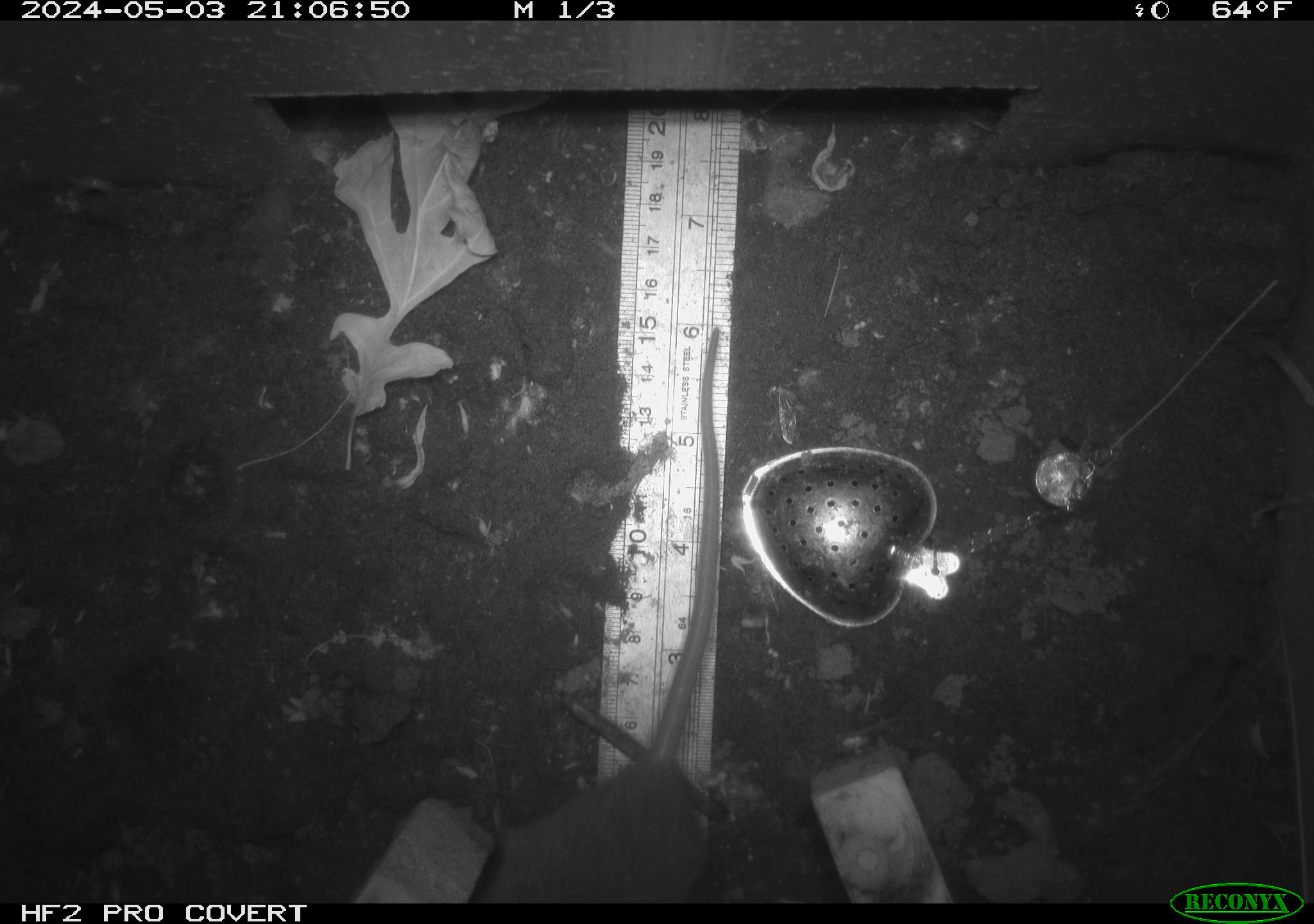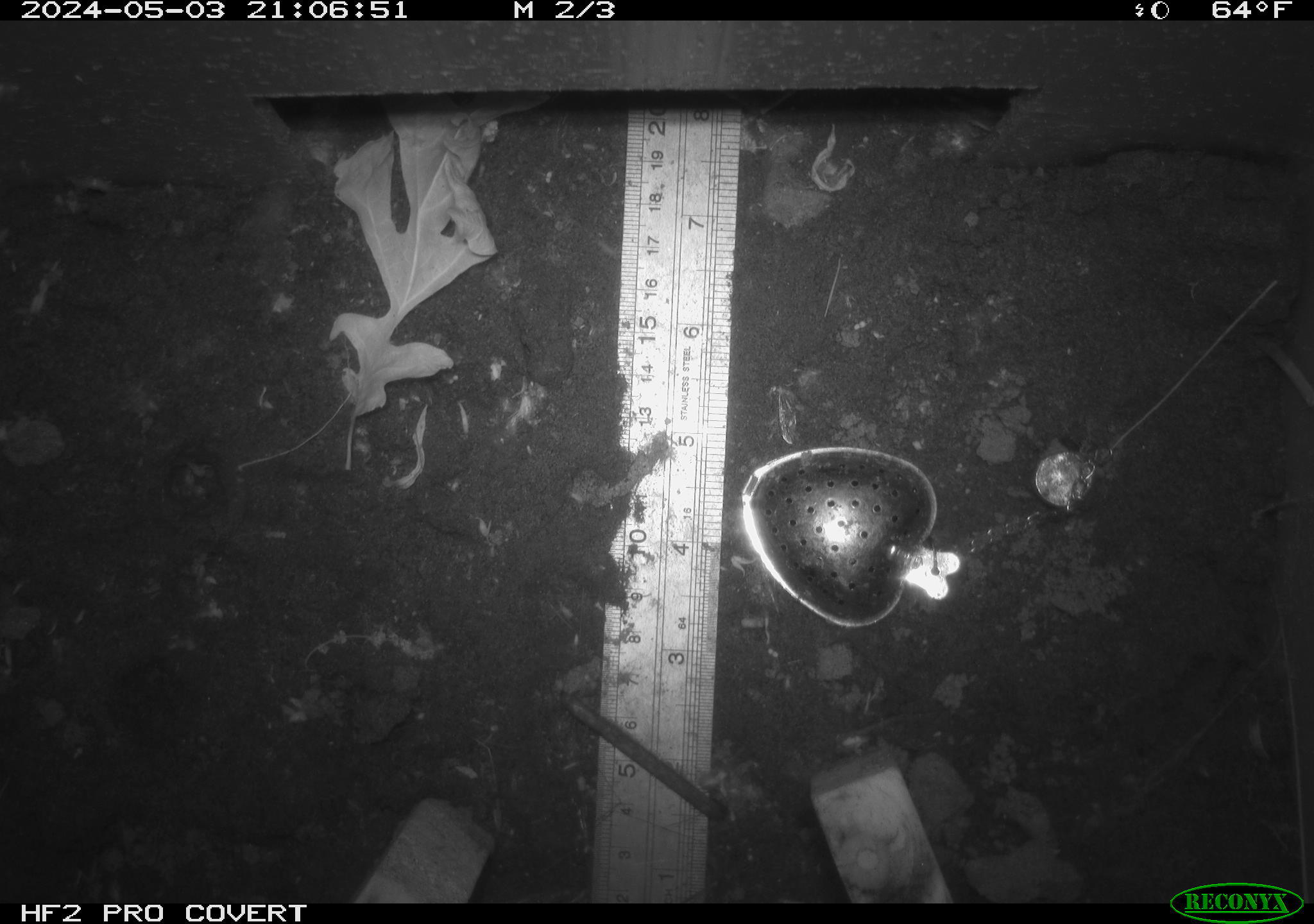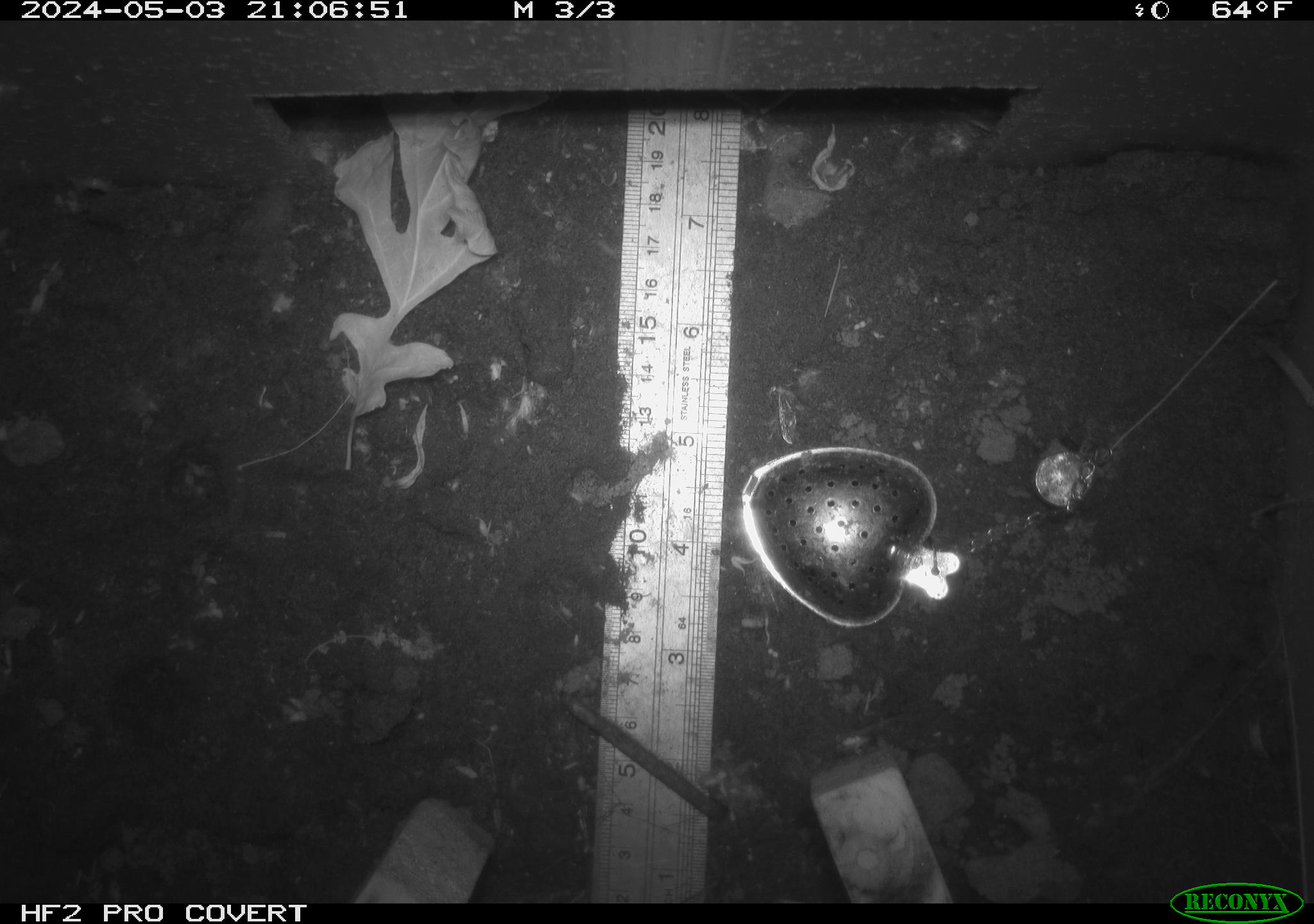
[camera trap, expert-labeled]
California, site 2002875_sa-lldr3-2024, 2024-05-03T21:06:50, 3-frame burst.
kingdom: Animalia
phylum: Chordata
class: Mammalia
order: Rodentia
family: Muridae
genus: Rattus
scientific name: Rattus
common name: rat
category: rattus species